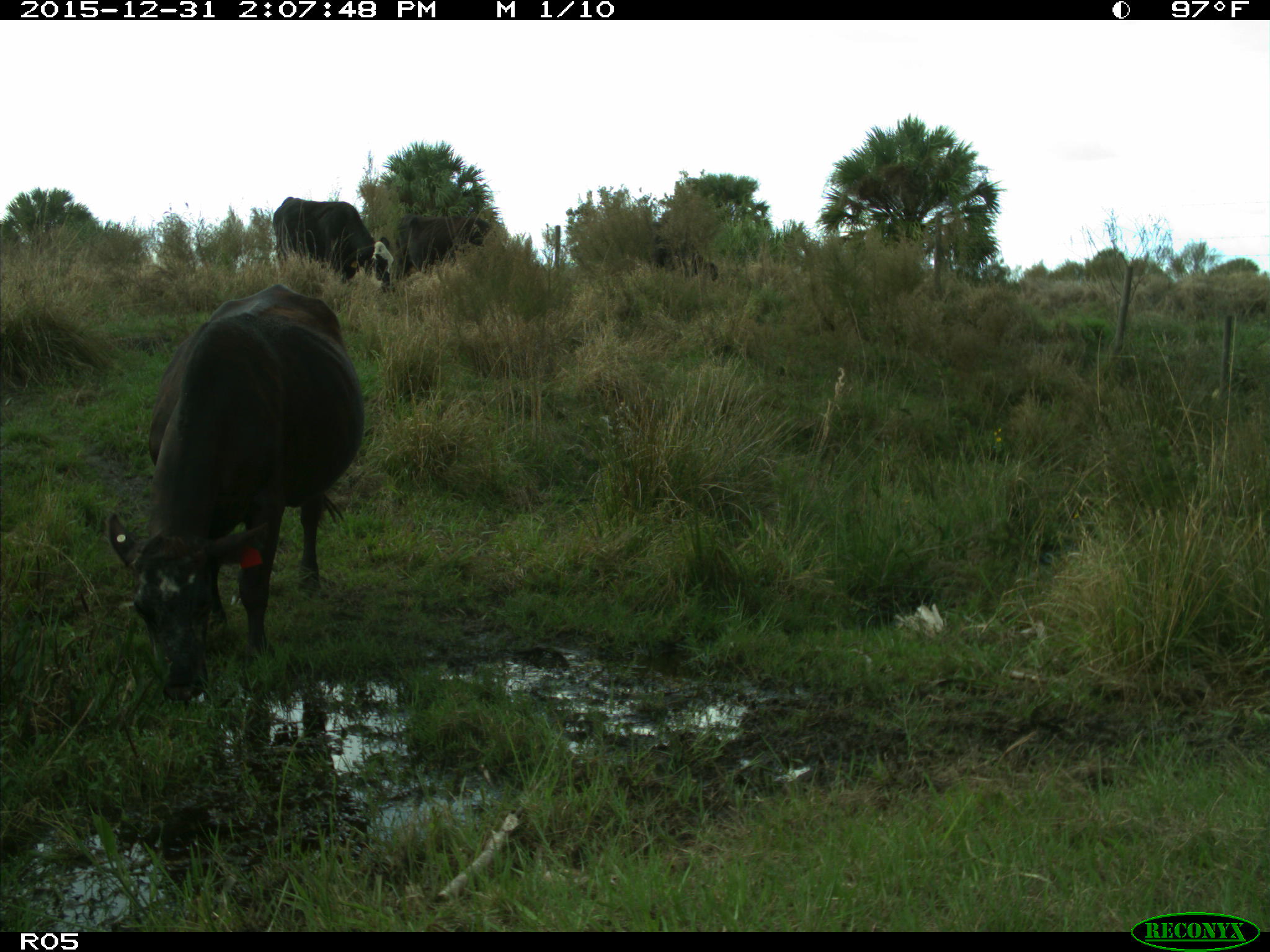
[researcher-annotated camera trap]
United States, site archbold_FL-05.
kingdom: Animalia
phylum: Chordata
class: Mammalia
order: Artiodactyla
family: Bovidae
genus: Bos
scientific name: Bos taurus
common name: domestic cow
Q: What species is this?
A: Bos taurus (domestic cow).